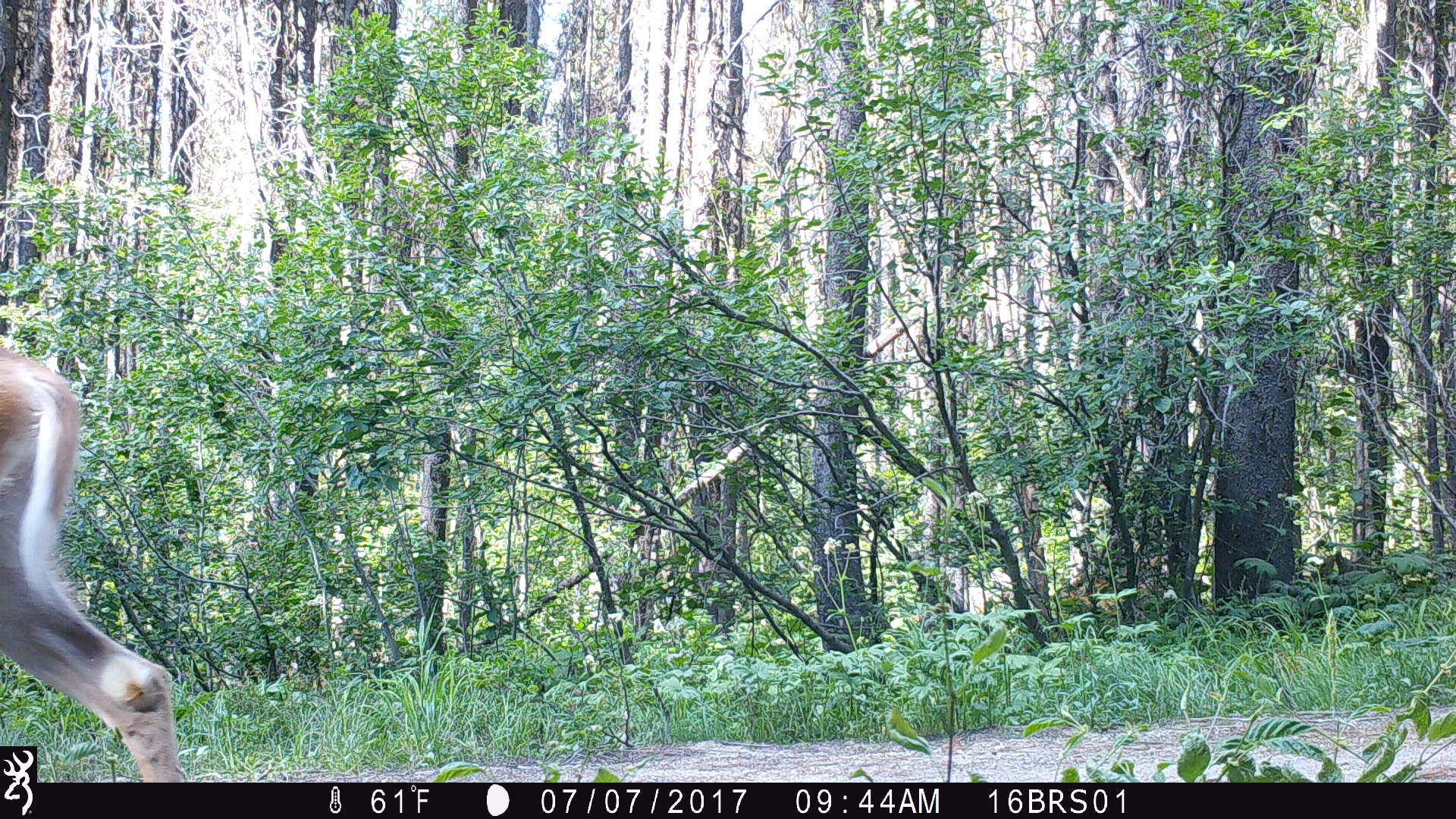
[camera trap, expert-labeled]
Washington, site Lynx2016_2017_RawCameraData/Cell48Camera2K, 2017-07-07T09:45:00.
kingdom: Animalia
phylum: Chordata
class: Mammalia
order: Artiodactyla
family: Cervidae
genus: Odocoileus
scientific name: Odocoileus virginianus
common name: white-tailed deer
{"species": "Odocoileus virginianus (white-tailed deer)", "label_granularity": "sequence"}